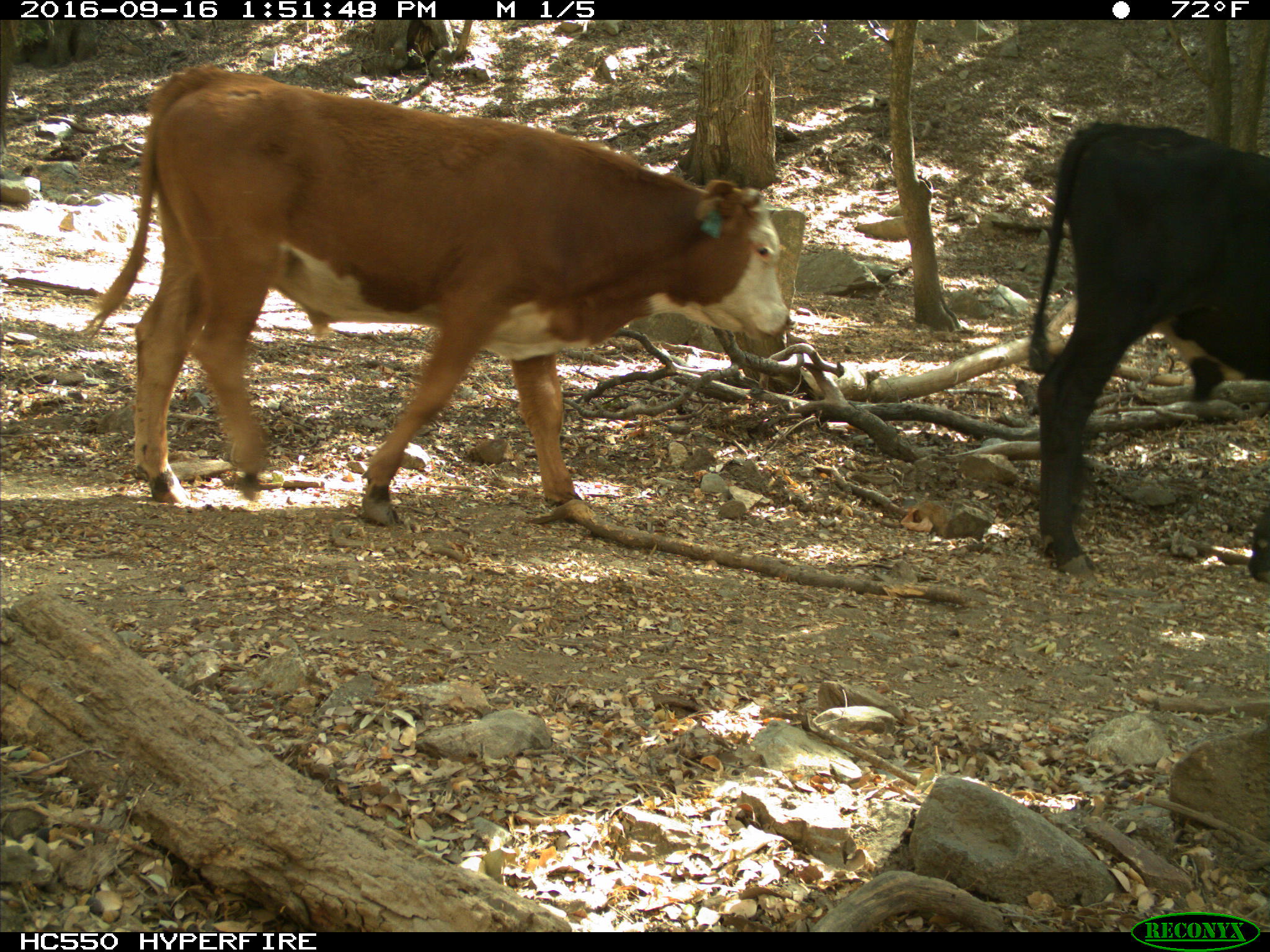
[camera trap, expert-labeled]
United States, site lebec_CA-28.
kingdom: Animalia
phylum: Chordata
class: Mammalia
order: Artiodactyla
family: Bovidae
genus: Bos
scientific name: Bos taurus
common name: domestic cow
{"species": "Bos taurus (domestic cow)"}